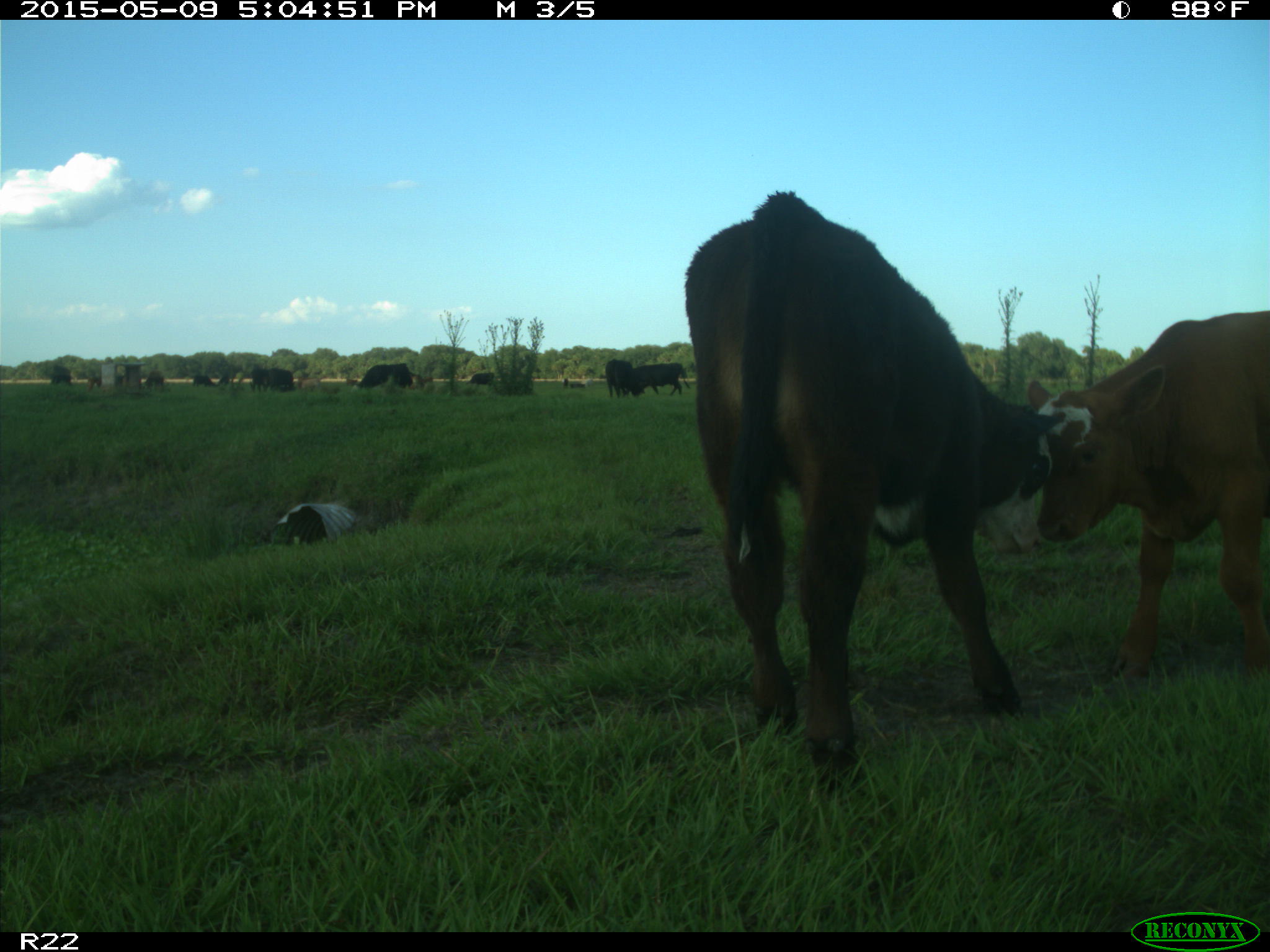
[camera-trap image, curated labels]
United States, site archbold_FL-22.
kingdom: Animalia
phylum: Chordata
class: Mammalia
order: Artiodactyla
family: Bovidae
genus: Bos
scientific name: Bos taurus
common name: domestic cow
Bos taurus (domestic cow).